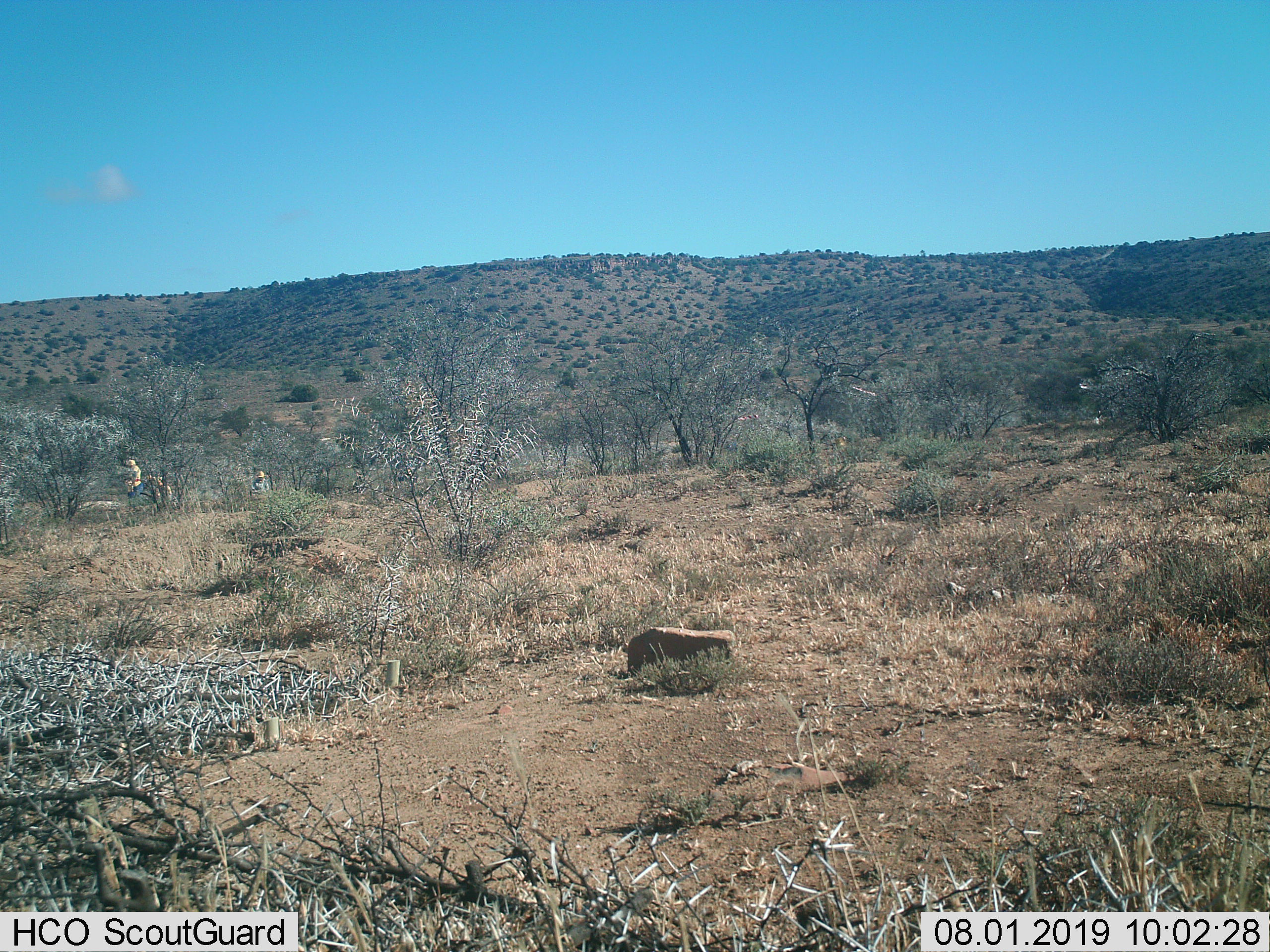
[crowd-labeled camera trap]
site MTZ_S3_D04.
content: unidentified animal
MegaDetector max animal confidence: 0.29